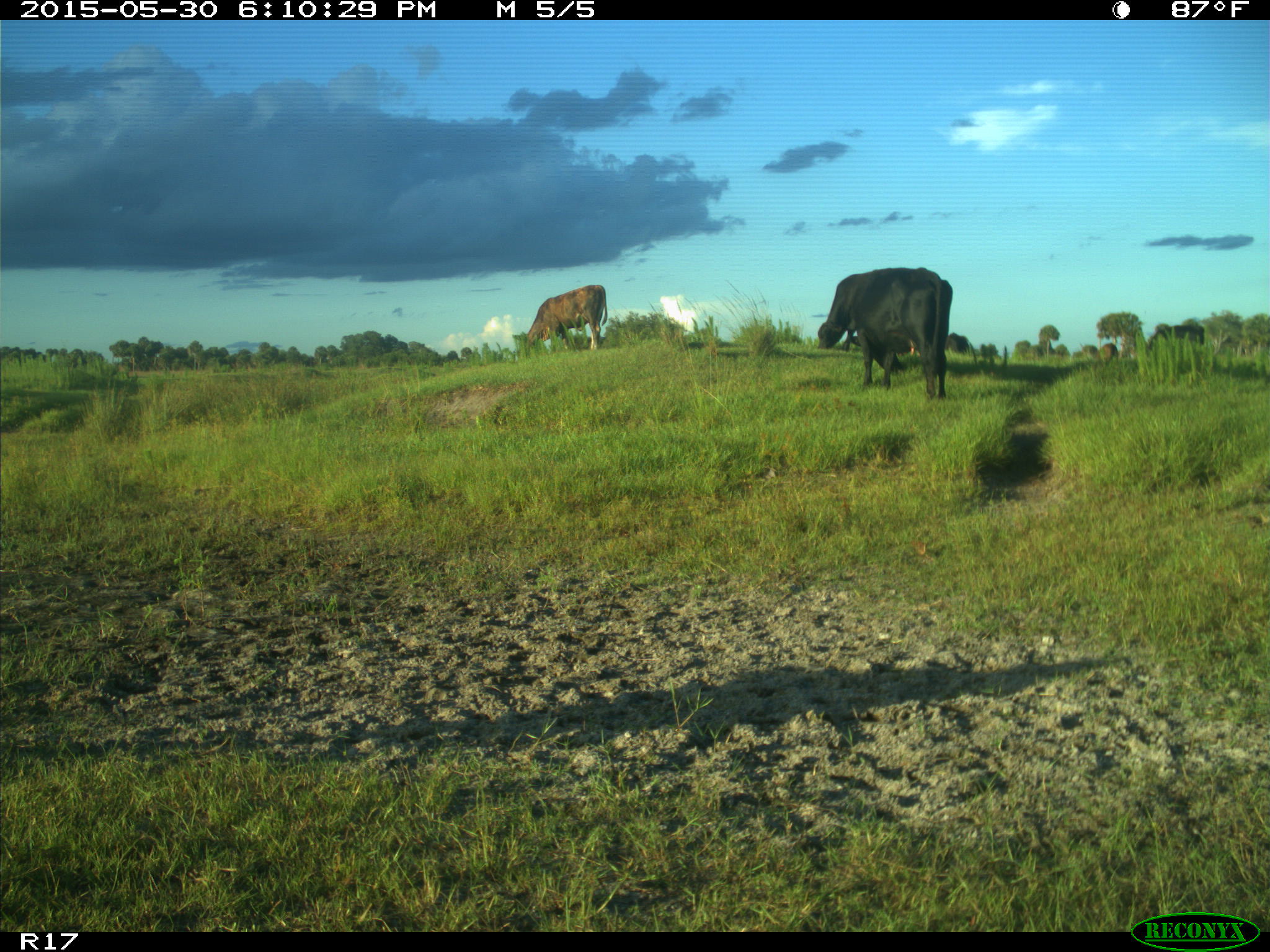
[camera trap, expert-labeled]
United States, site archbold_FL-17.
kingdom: Animalia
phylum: Chordata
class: Mammalia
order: Artiodactyla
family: Bovidae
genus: Bos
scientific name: Bos taurus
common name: domestic cow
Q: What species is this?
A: Bos taurus (domestic cow).